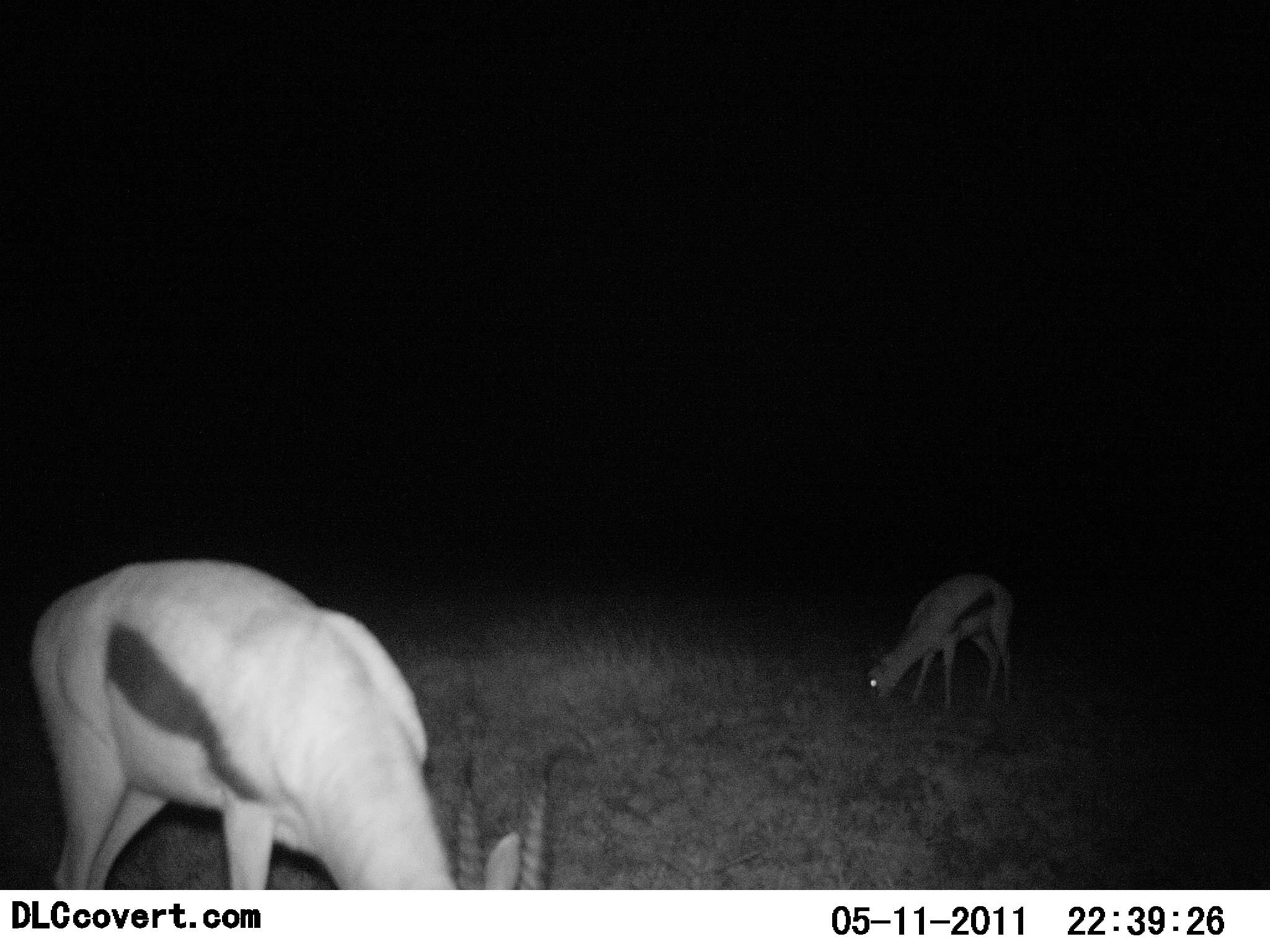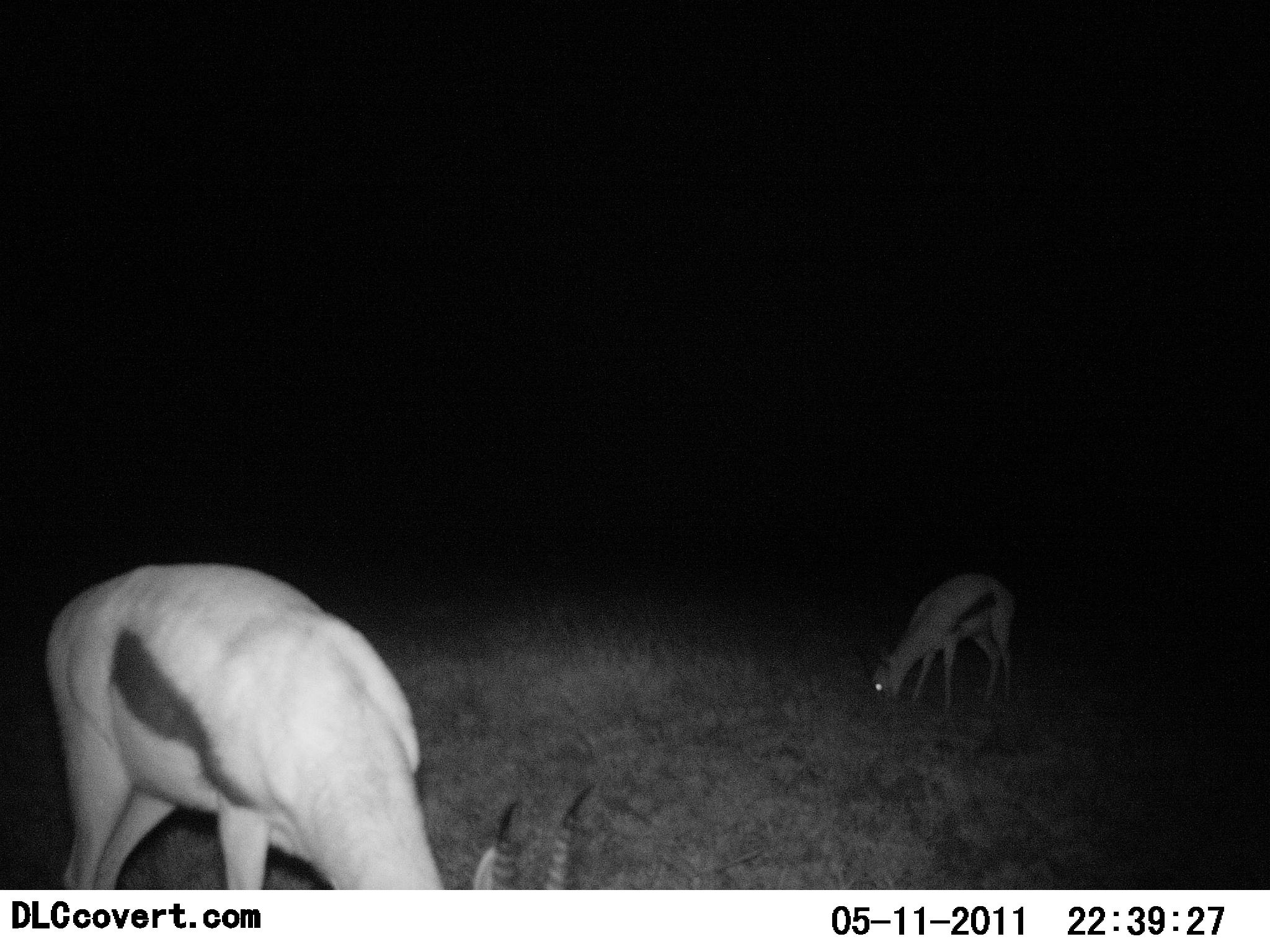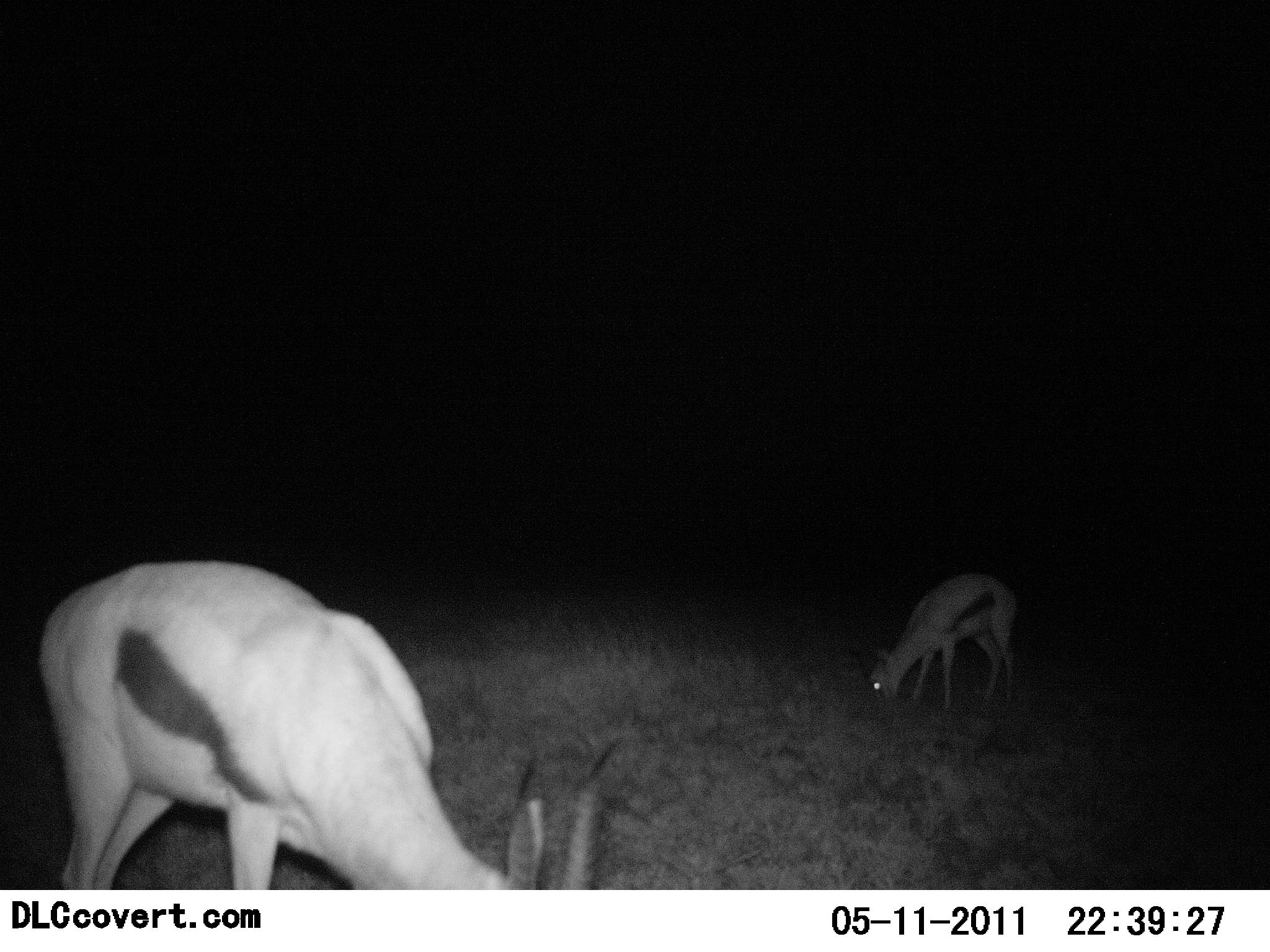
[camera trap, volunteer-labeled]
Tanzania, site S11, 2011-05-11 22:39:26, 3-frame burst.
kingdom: Animalia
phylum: Chordata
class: Mammalia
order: Artiodactyla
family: Bovidae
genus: Eudorcas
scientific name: Eudorcas thomsonii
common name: thomson's gazelle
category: gazellethomsons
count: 2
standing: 9%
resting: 0%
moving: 0%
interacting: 0%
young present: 0%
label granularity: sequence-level